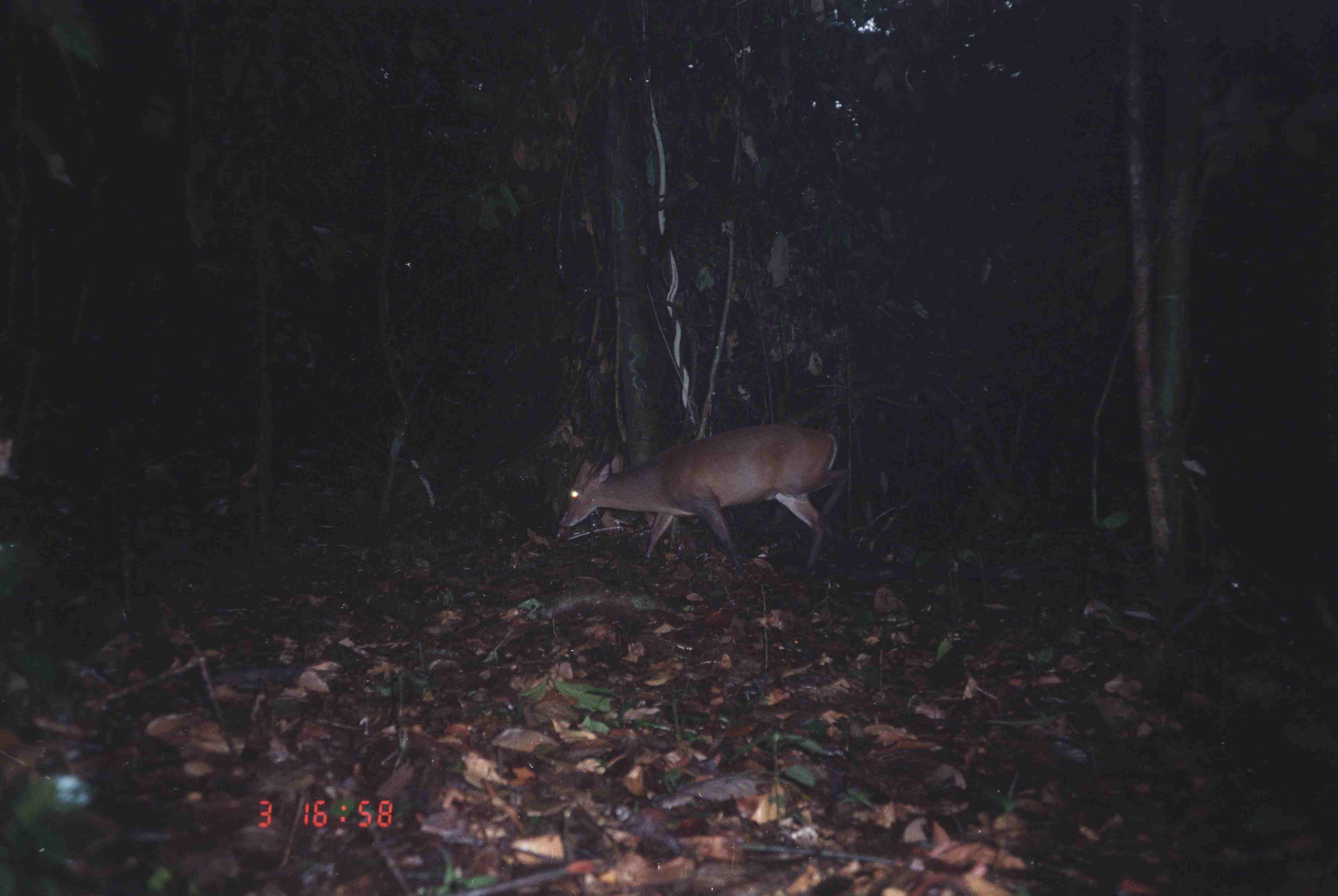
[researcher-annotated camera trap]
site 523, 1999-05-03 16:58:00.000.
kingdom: Animalia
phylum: Chordata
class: Mammalia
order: Artiodactyla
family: Cervidae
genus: Muntiacus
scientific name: Muntiacus muntjak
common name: southern red muntjac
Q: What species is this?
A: Muntiacus muntjak (southern red muntjac).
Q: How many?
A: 1.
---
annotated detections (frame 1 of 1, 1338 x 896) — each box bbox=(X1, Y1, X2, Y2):
muntiacus muntjak: bbox=(558, 424, 849, 578)